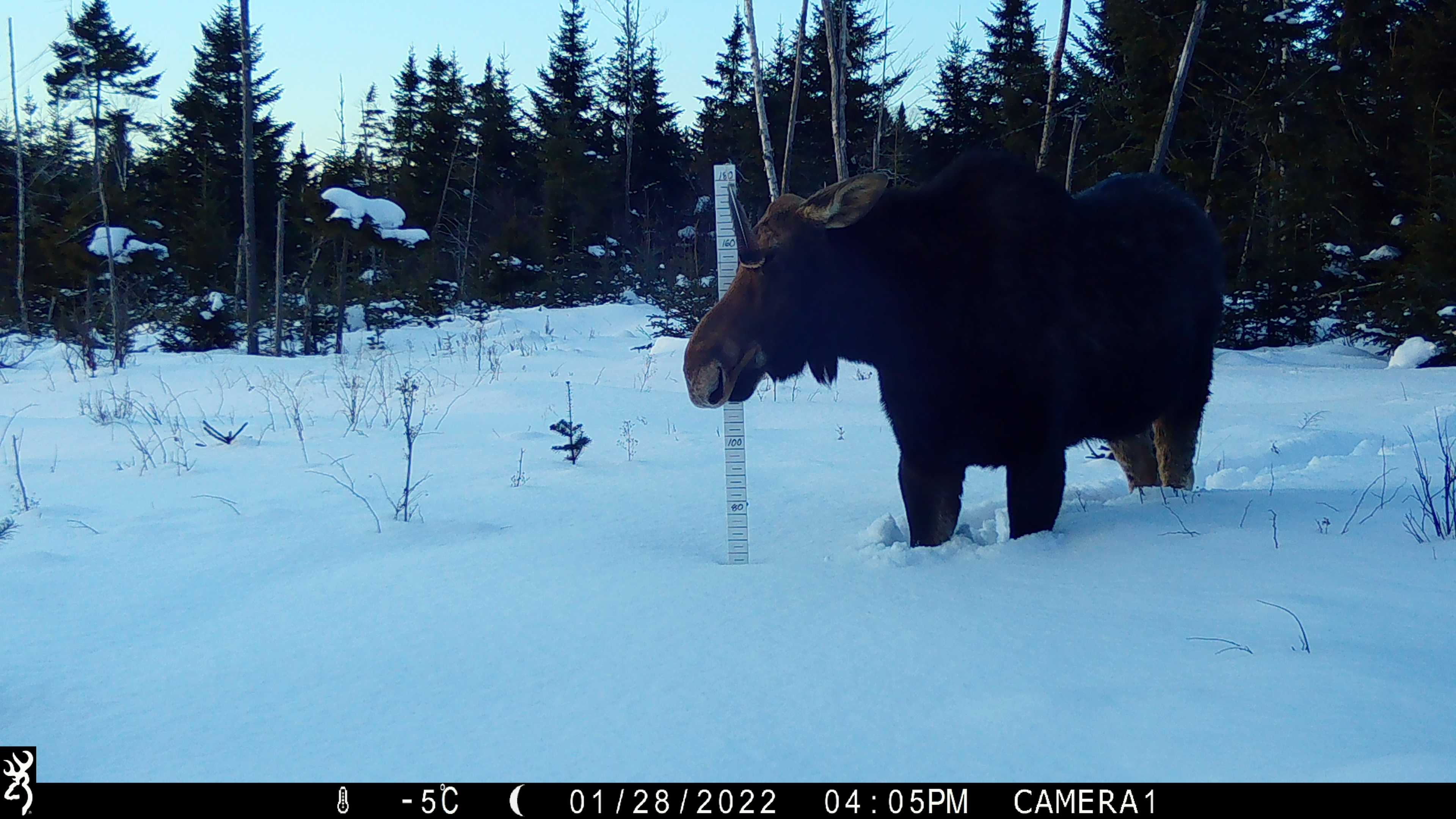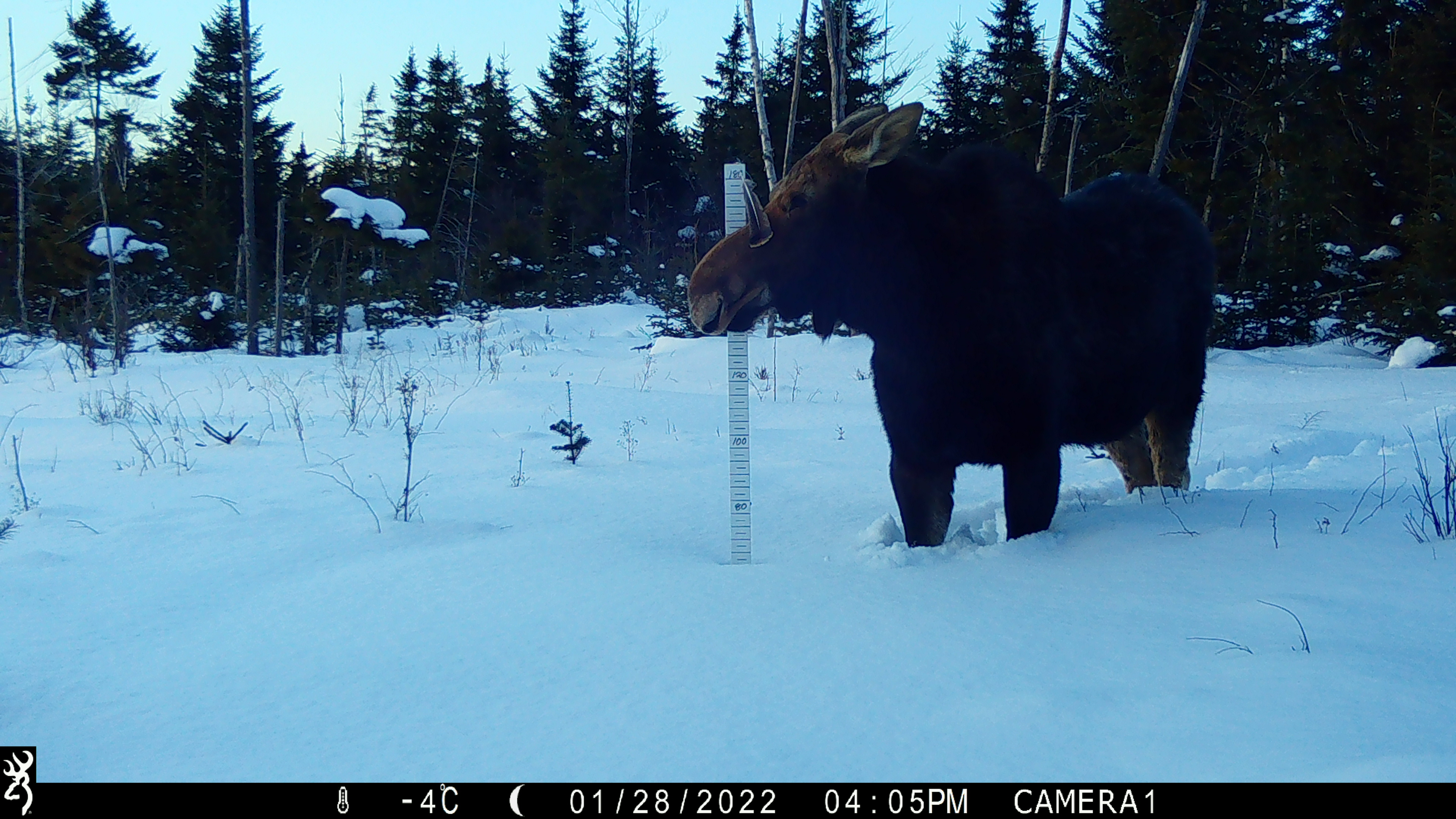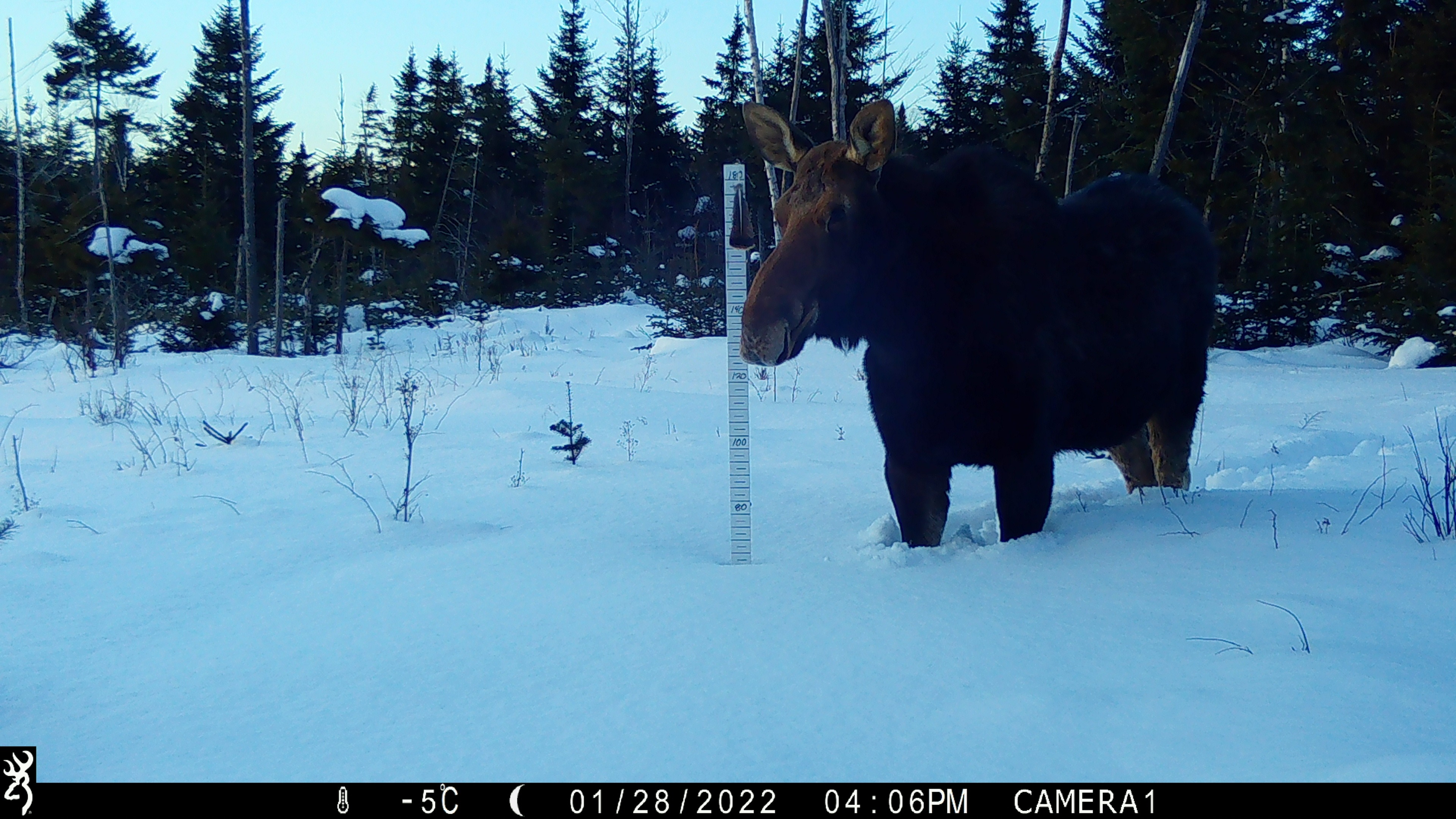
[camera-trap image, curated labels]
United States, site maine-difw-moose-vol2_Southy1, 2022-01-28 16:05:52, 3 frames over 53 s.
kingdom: Animalia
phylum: Chordata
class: Mammalia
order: Artiodactyla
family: Cervidae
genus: Alces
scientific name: Alces alces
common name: moose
Moose (Alces alces).